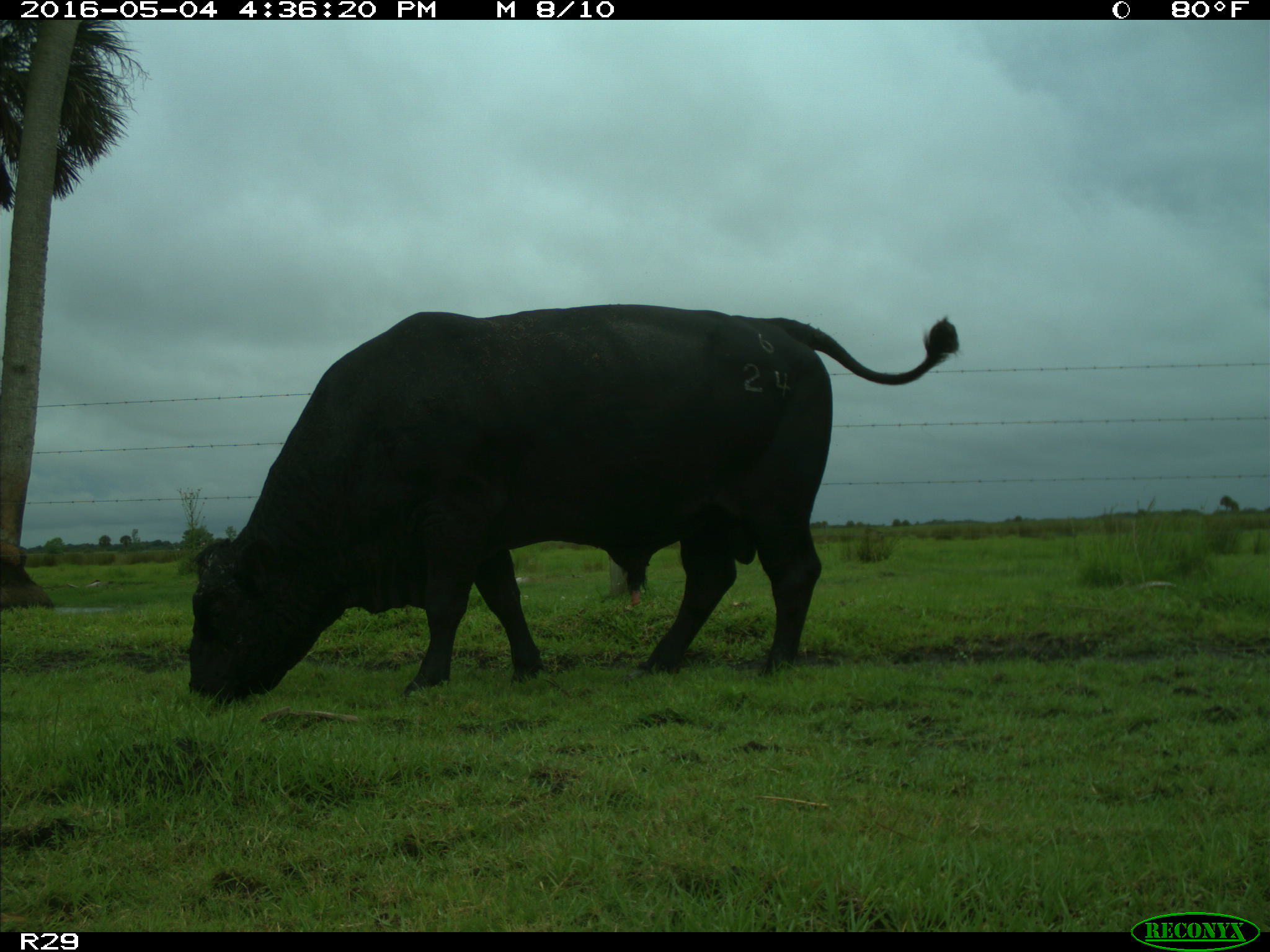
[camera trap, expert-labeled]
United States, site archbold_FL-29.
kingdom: Animalia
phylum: Chordata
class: Mammalia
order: Artiodactyla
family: Bovidae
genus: Bos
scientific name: Bos taurus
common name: domestic cow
Bos taurus (domestic cow).